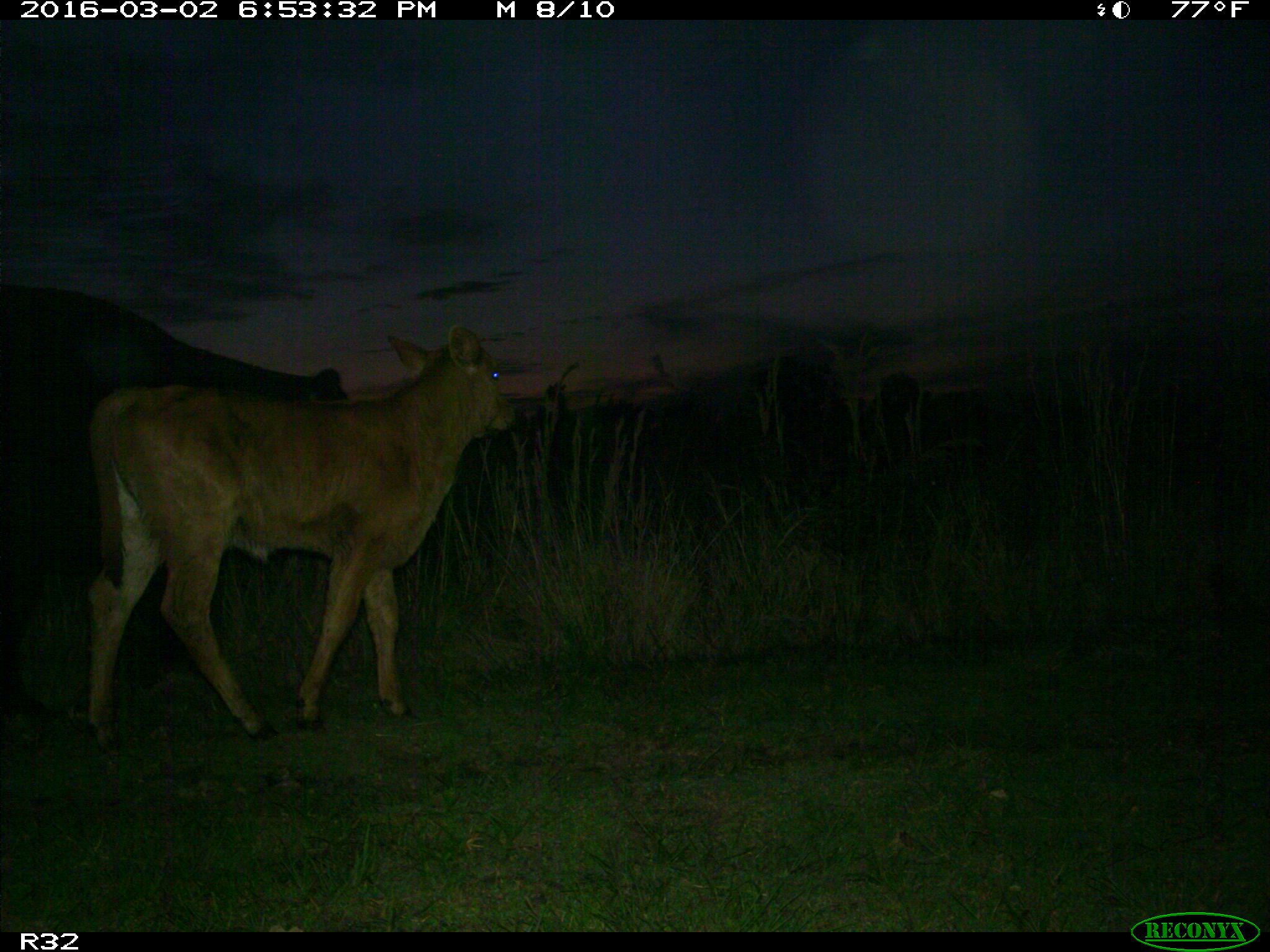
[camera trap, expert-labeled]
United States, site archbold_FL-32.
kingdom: Animalia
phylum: Chordata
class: Mammalia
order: Artiodactyla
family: Bovidae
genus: Bos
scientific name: Bos taurus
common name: domestic cow